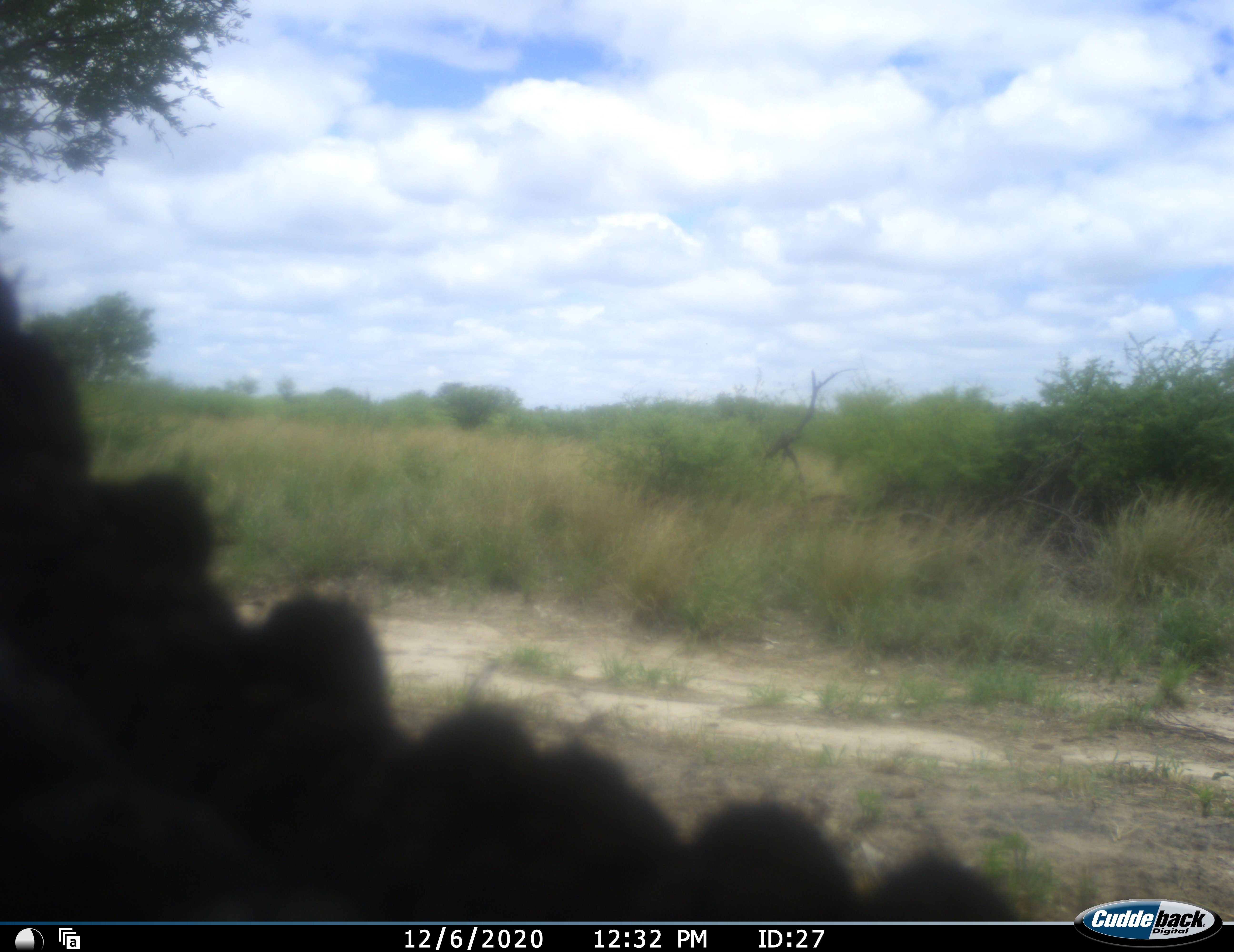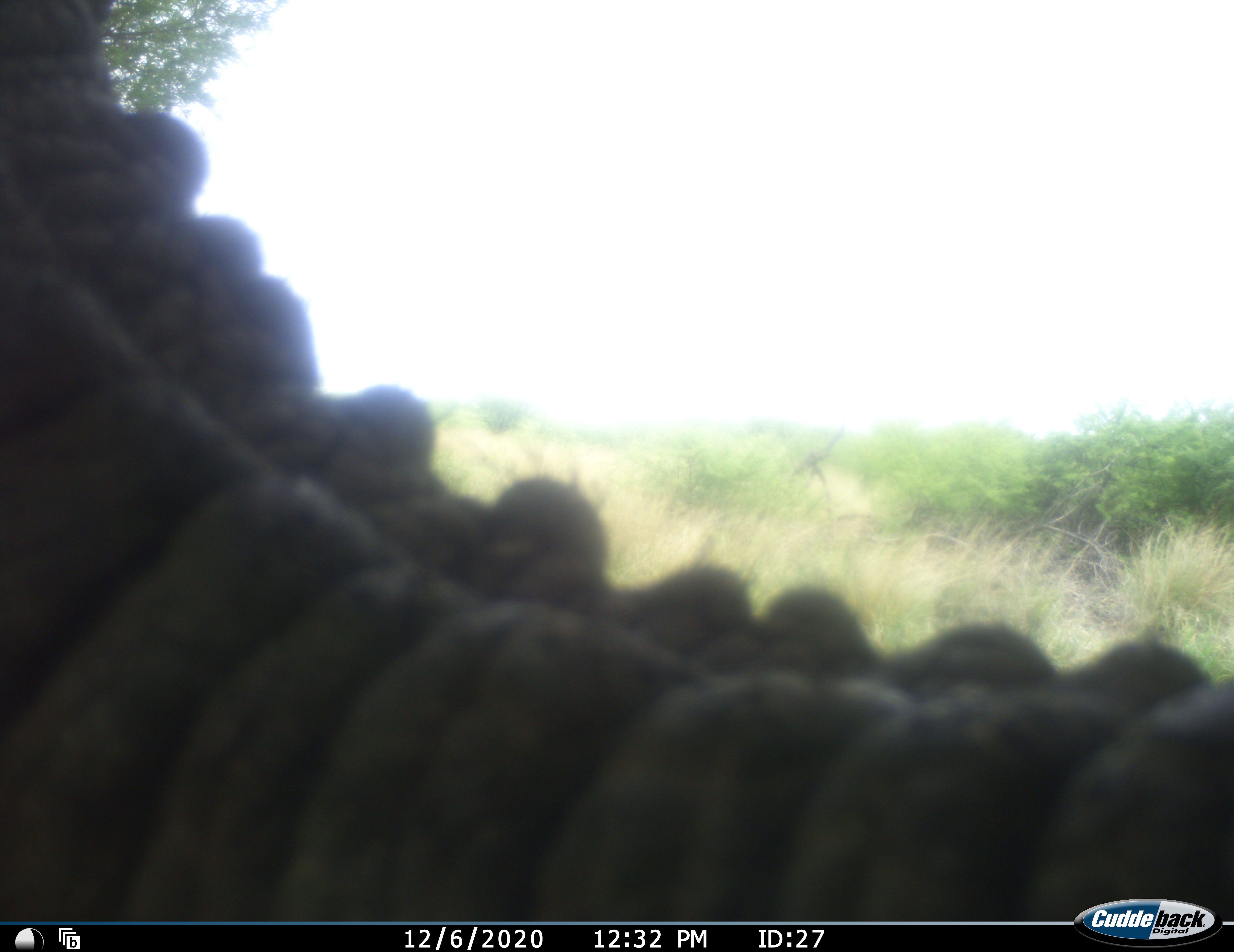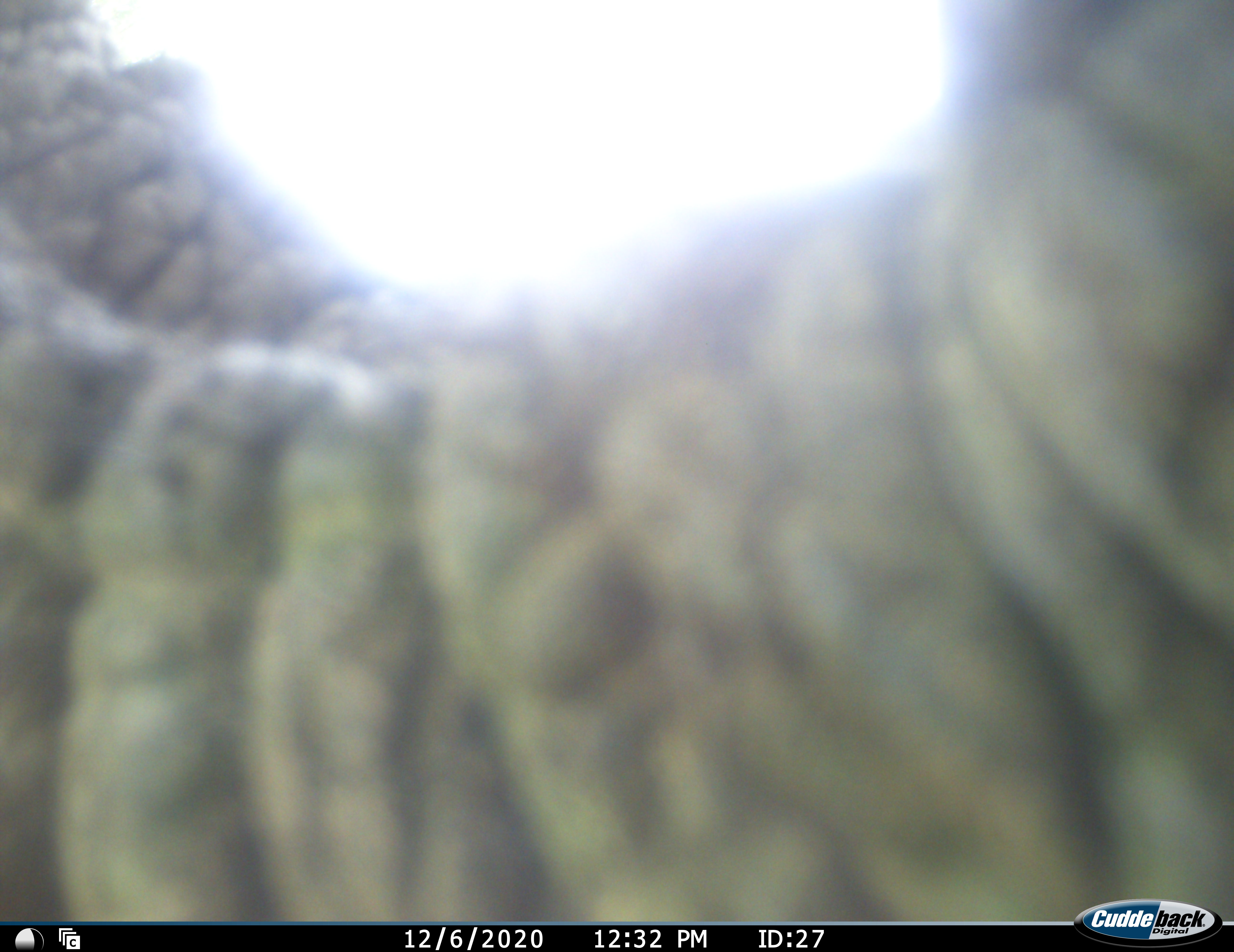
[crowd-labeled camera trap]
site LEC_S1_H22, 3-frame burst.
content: unidentified animal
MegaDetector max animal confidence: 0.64